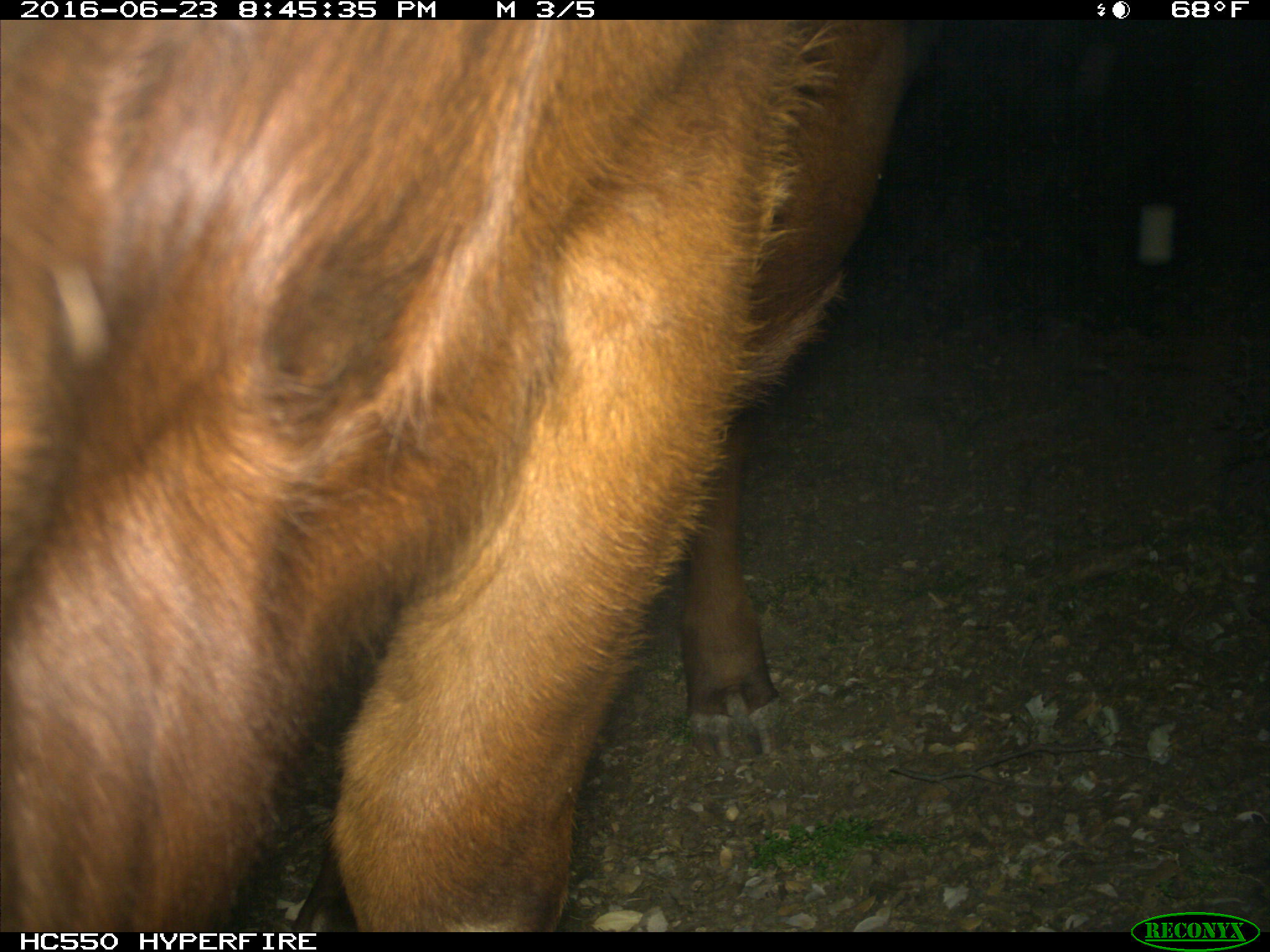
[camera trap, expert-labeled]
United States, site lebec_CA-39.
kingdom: Animalia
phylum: Chordata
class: Mammalia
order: Artiodactyla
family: Bovidae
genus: Bos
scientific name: Bos taurus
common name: domestic cow